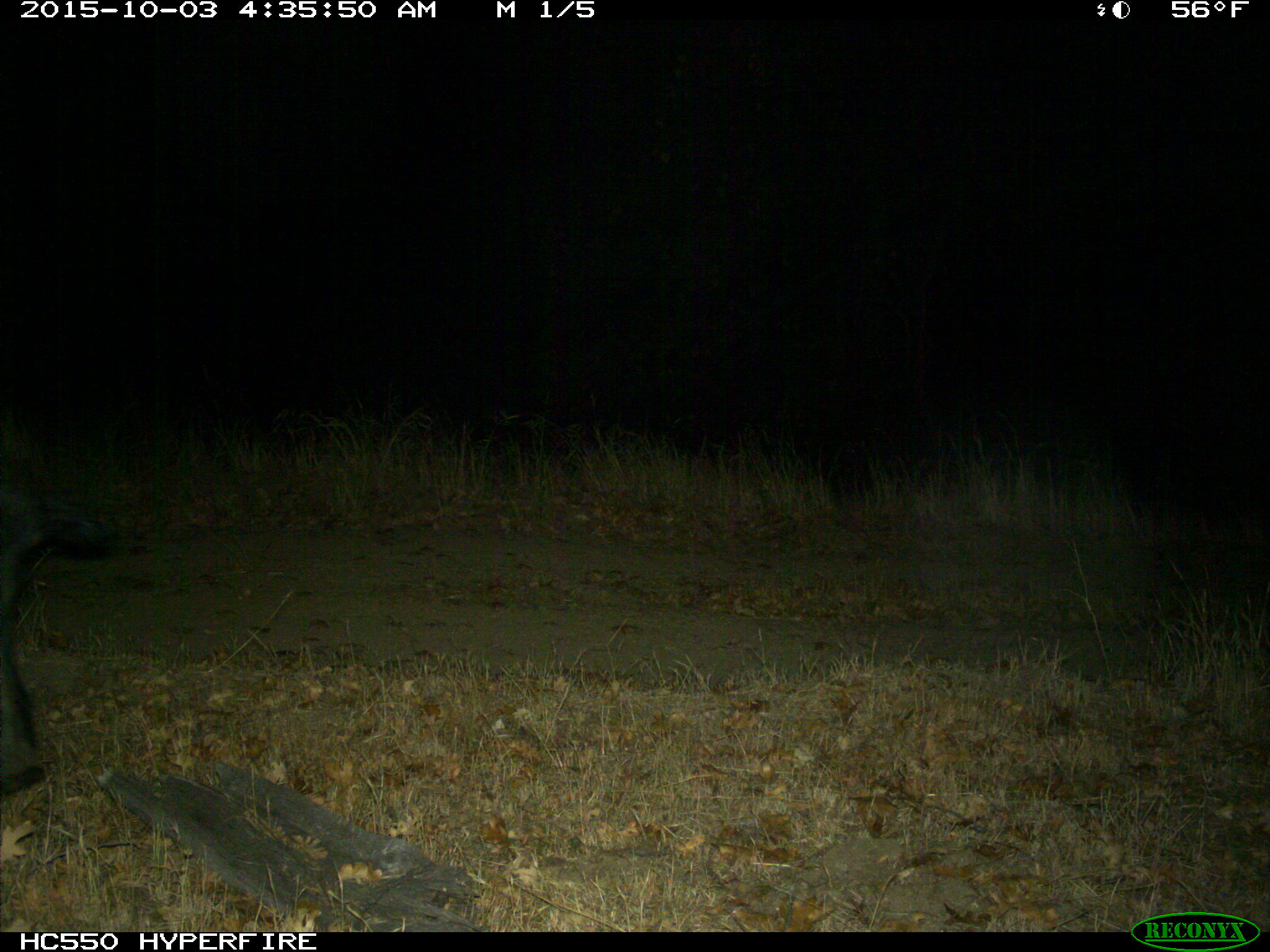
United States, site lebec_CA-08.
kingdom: Animalia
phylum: Chordata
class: Mammalia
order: Artiodactyla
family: Suidae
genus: Sus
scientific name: Sus scrofa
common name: wild boar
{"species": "Sus scrofa (wild boar)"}